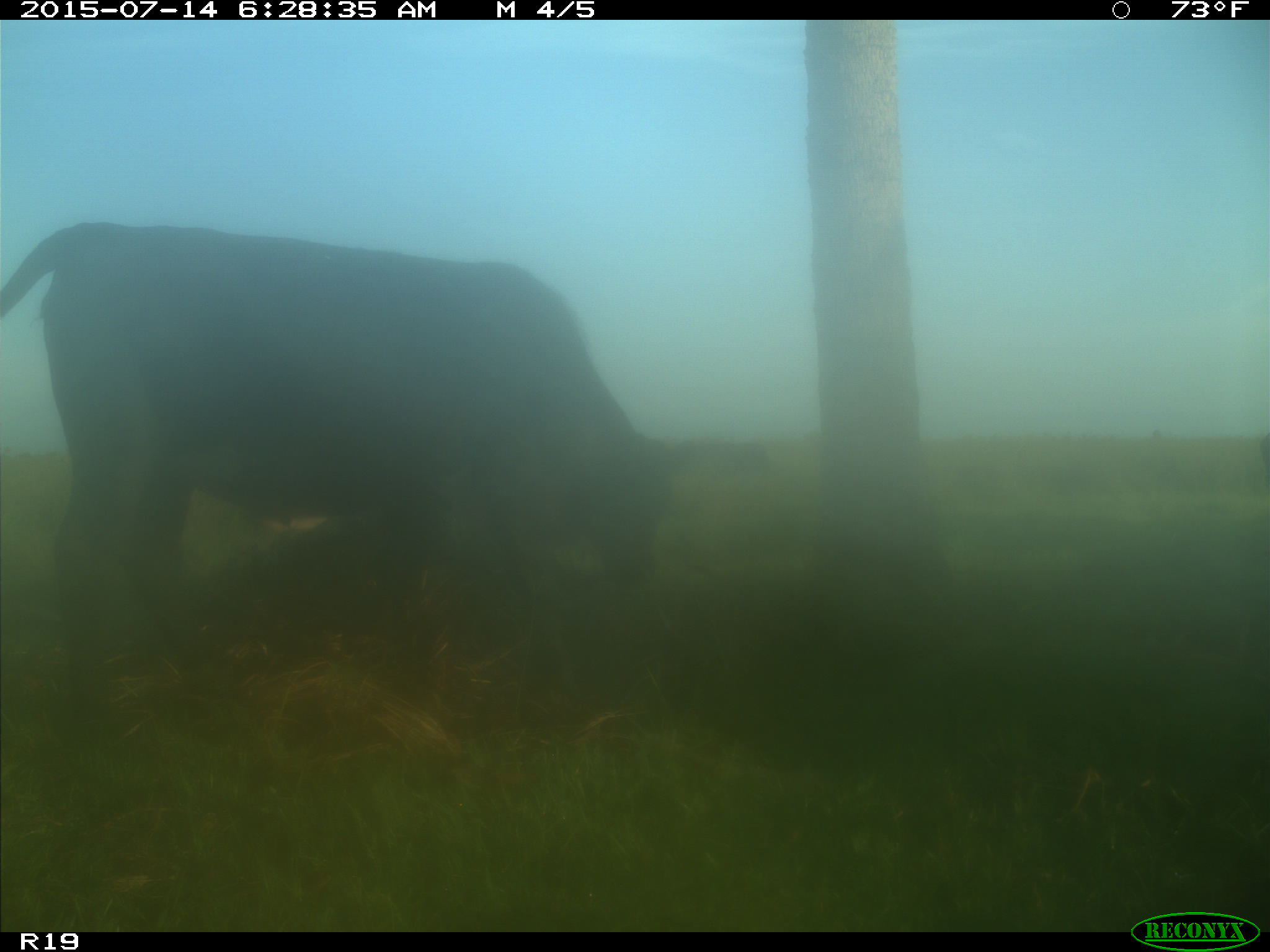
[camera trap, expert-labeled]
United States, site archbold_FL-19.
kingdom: Animalia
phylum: Chordata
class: Mammalia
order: Artiodactyla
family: Bovidae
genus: Bos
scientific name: Bos taurus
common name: domestic cow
Bos taurus (domestic cow).